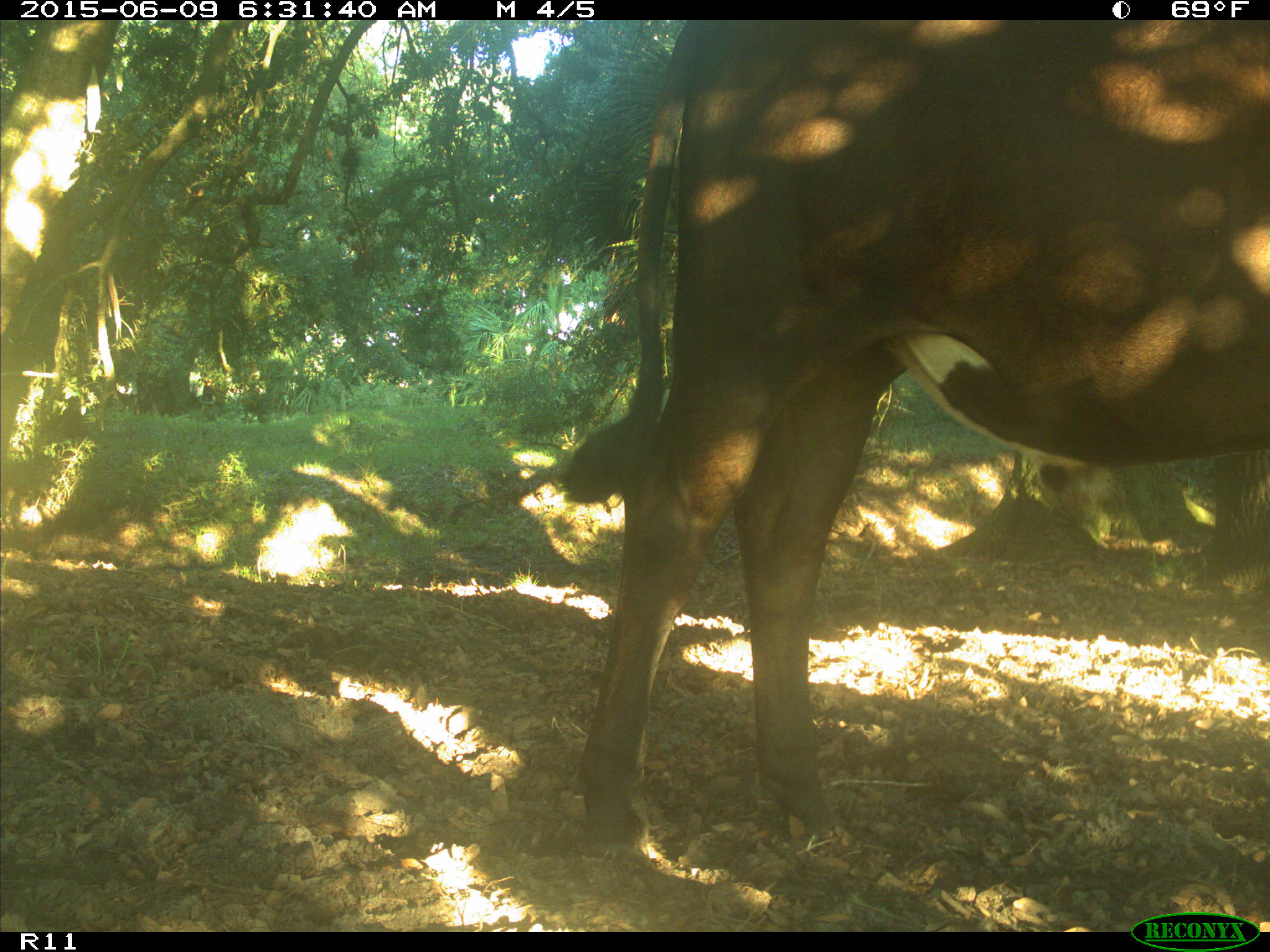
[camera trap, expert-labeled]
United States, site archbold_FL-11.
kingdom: Animalia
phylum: Chordata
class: Mammalia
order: Artiodactyla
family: Bovidae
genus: Bos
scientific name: Bos taurus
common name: domestic cow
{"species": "Bos taurus (domestic cow)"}